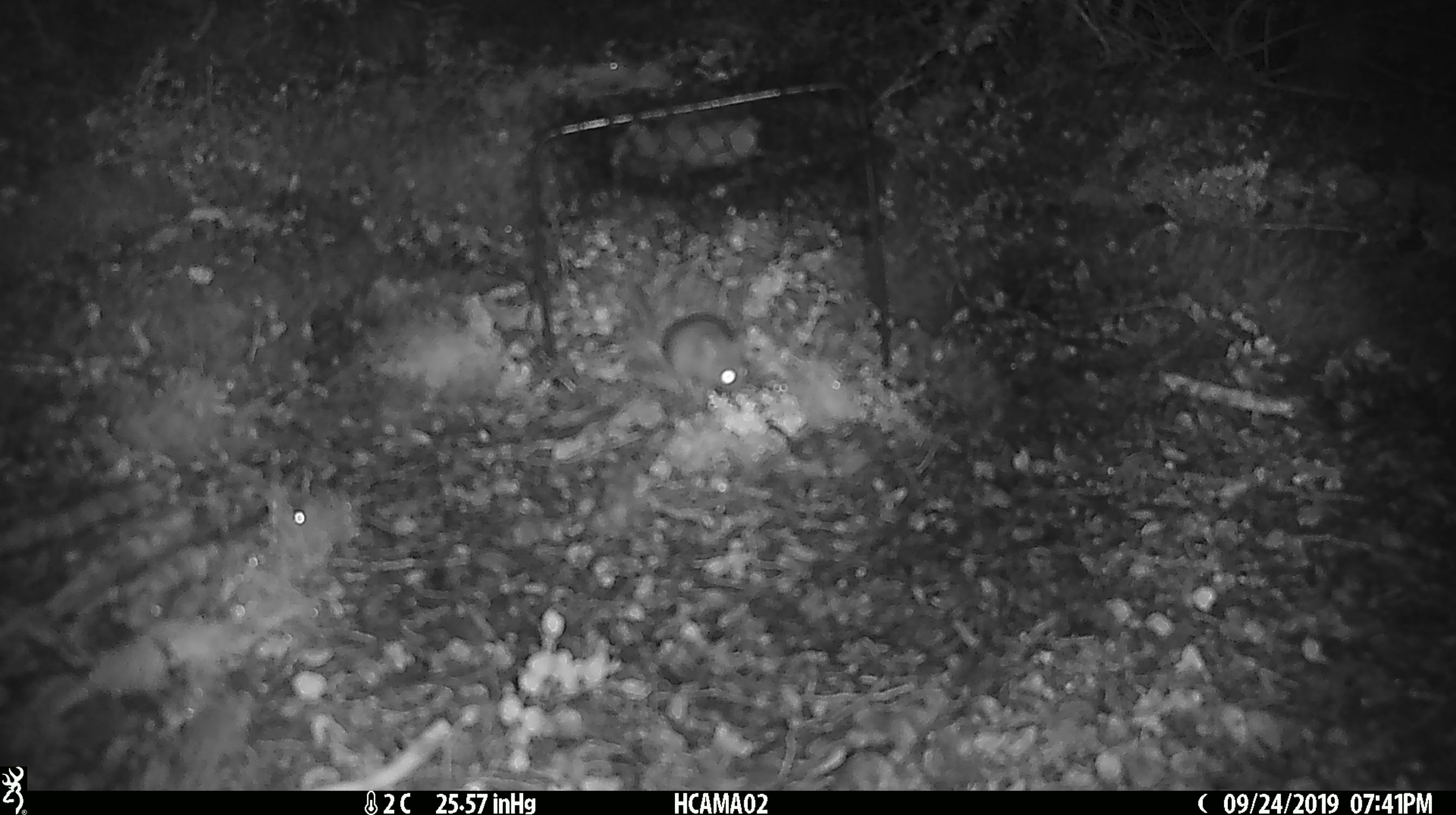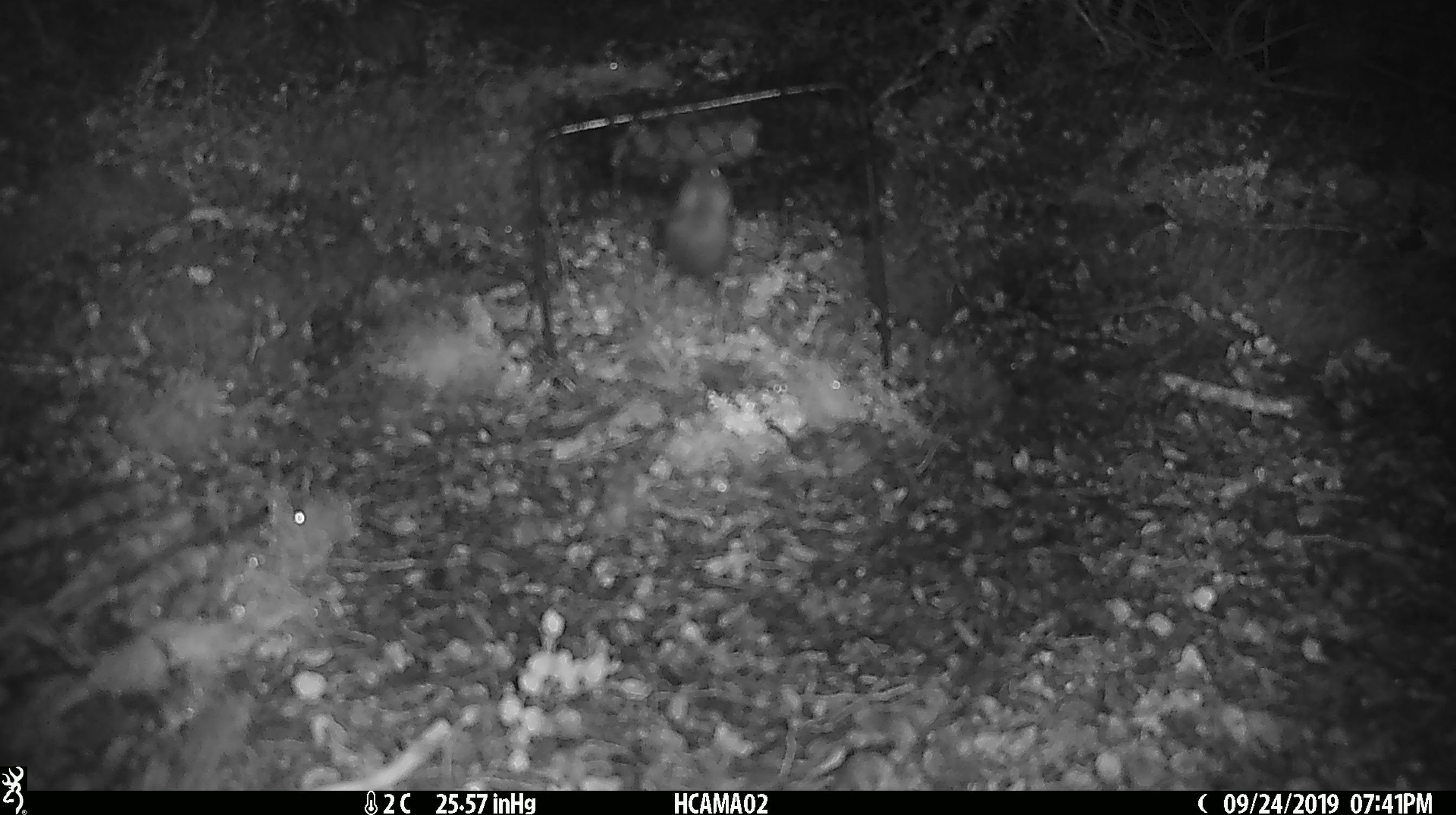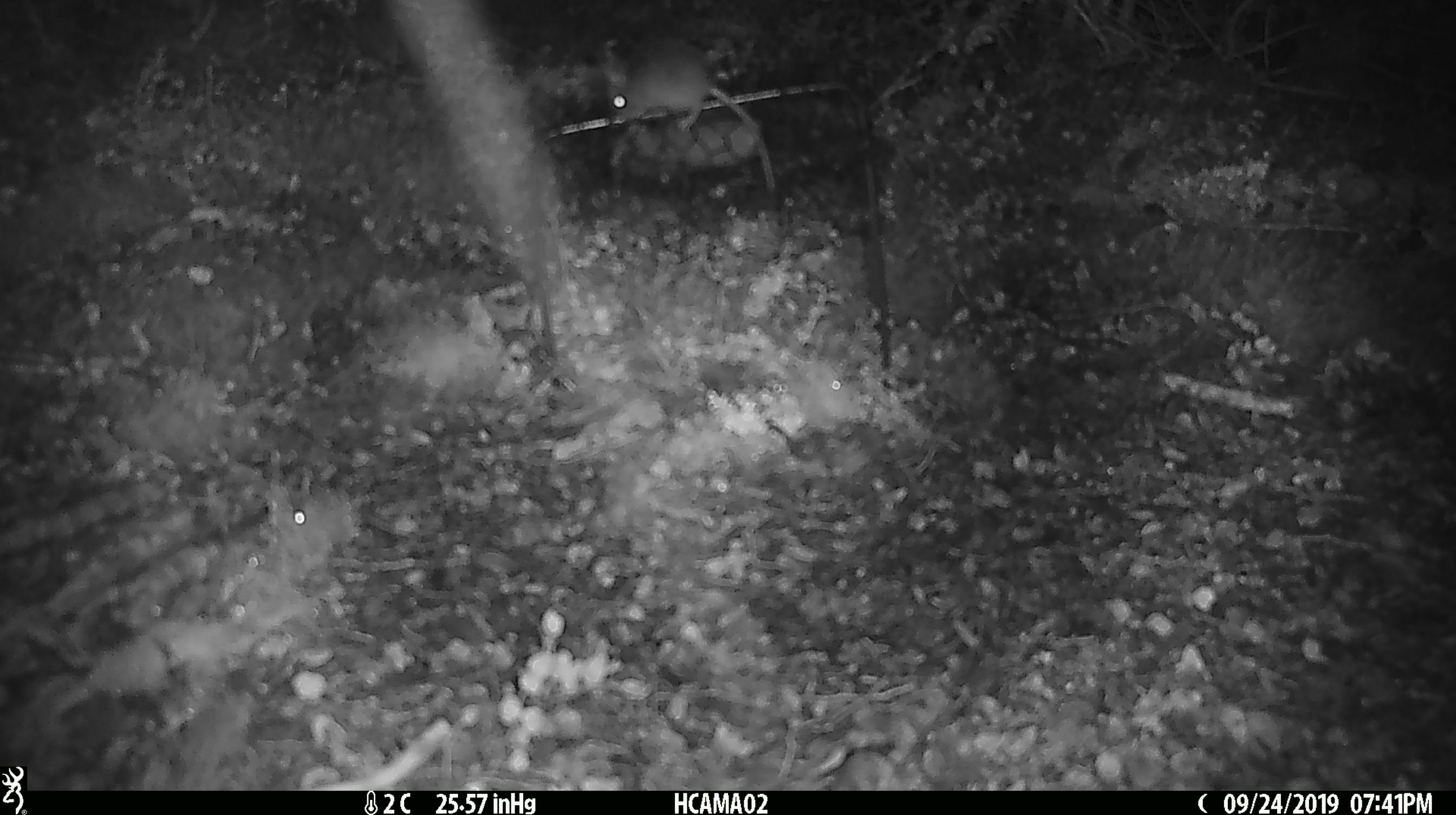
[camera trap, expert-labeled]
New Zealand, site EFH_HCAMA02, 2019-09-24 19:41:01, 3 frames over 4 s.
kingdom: Animalia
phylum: Chordata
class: Mammalia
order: Rodentia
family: Muridae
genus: Mus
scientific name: Mus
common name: mouse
Mouse (Mus).